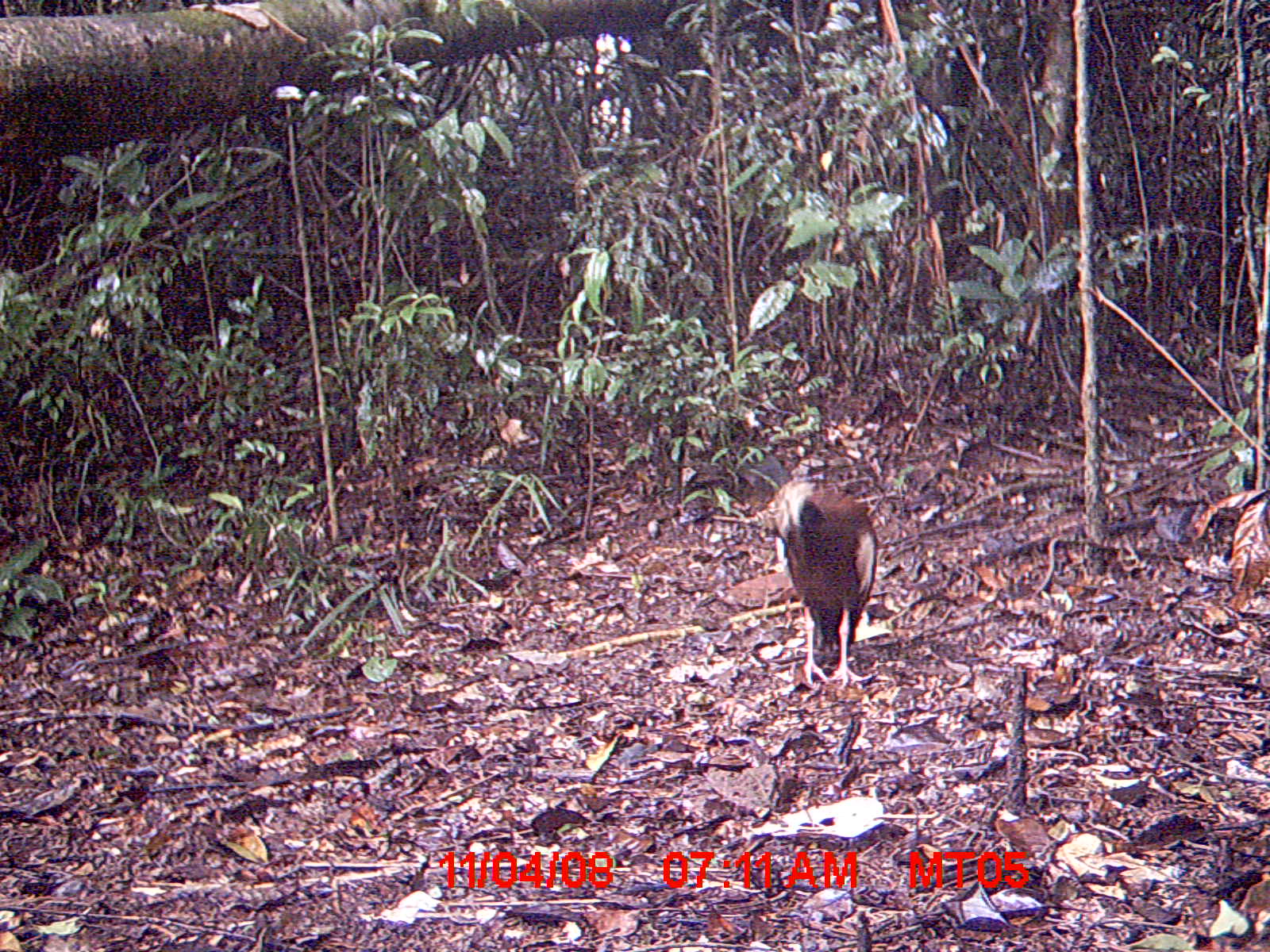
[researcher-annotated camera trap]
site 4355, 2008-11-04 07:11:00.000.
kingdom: Animalia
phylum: Chordata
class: Aves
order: Cuculiformes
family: Cuculidae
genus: Coua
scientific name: Coua serriana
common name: red-breasted coua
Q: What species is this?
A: Coua serriana (red-breasted coua).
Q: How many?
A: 1.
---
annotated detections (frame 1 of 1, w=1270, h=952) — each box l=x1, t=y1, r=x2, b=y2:
coua serriana: l=708, t=476, r=880, b=690